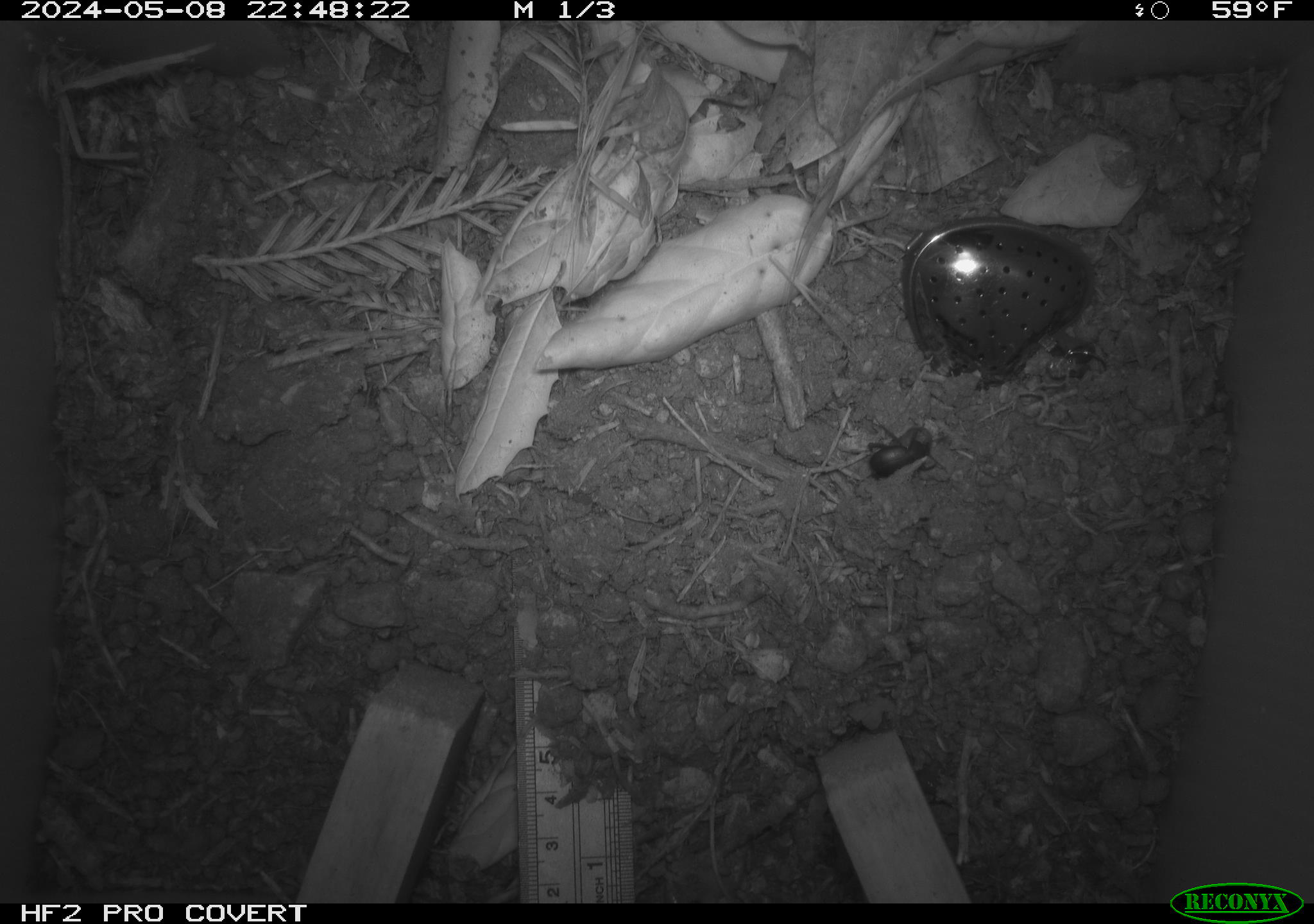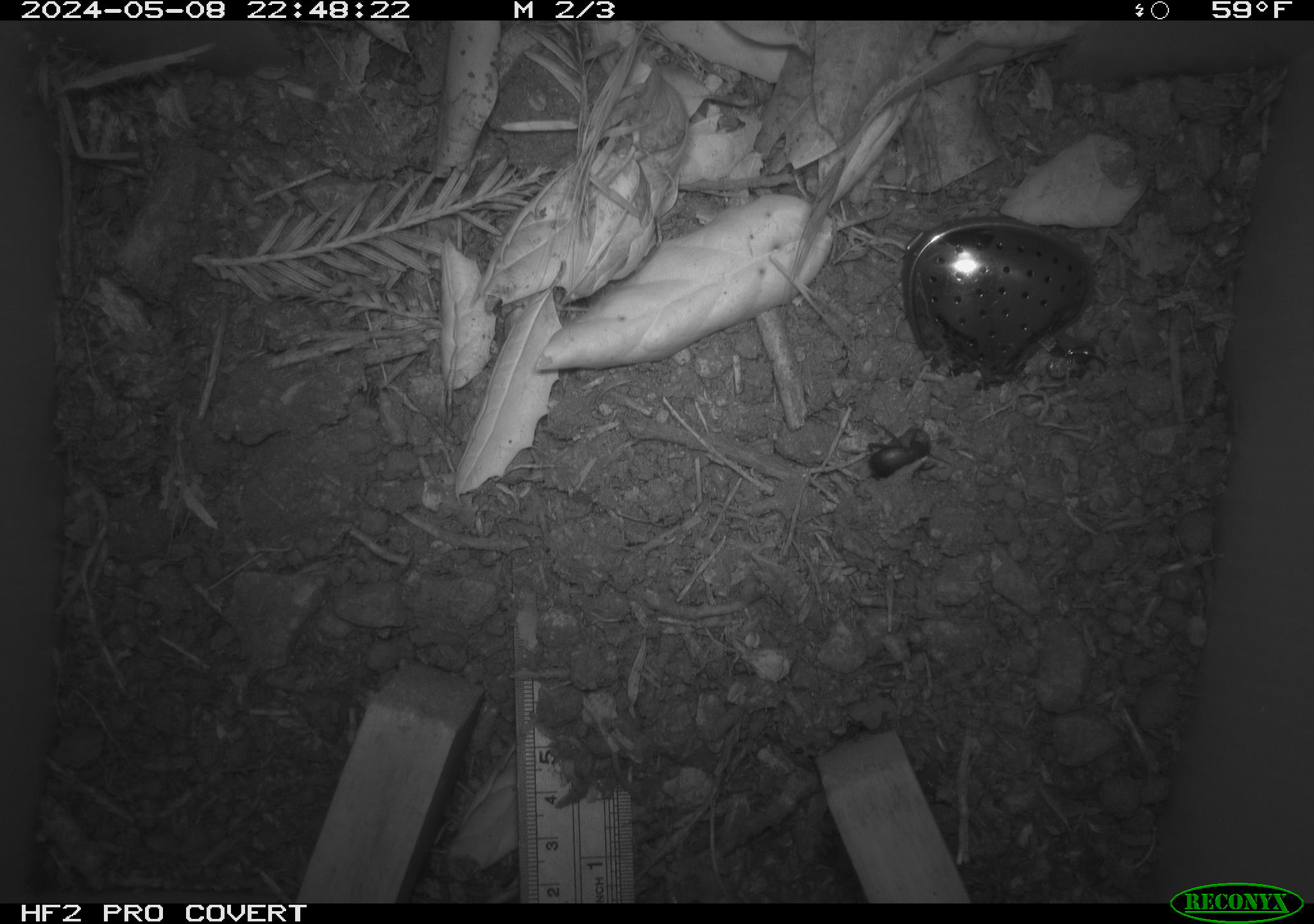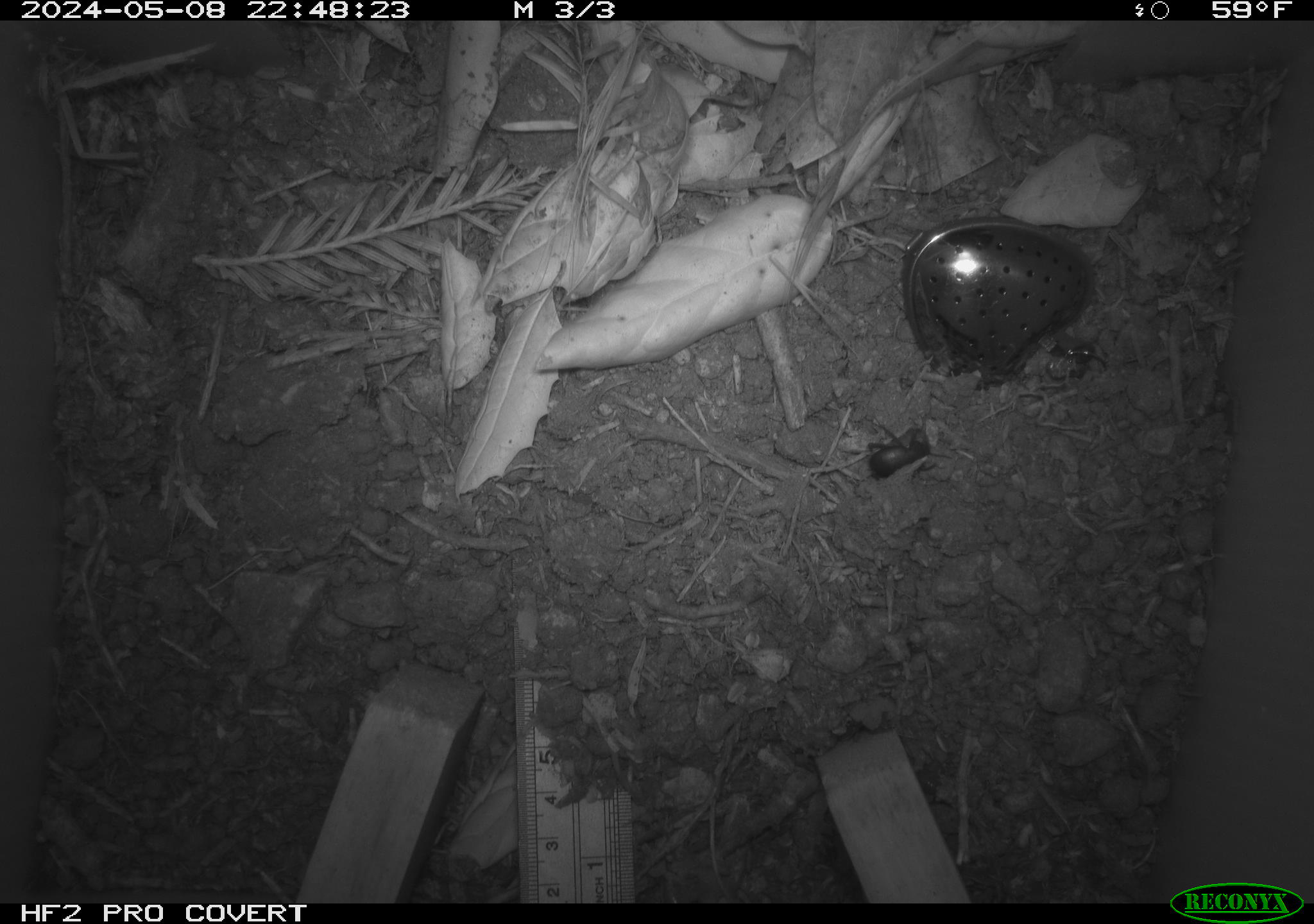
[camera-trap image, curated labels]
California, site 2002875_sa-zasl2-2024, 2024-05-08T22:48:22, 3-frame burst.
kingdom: Animalia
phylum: Arthropoda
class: Insecta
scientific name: Insecta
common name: insect